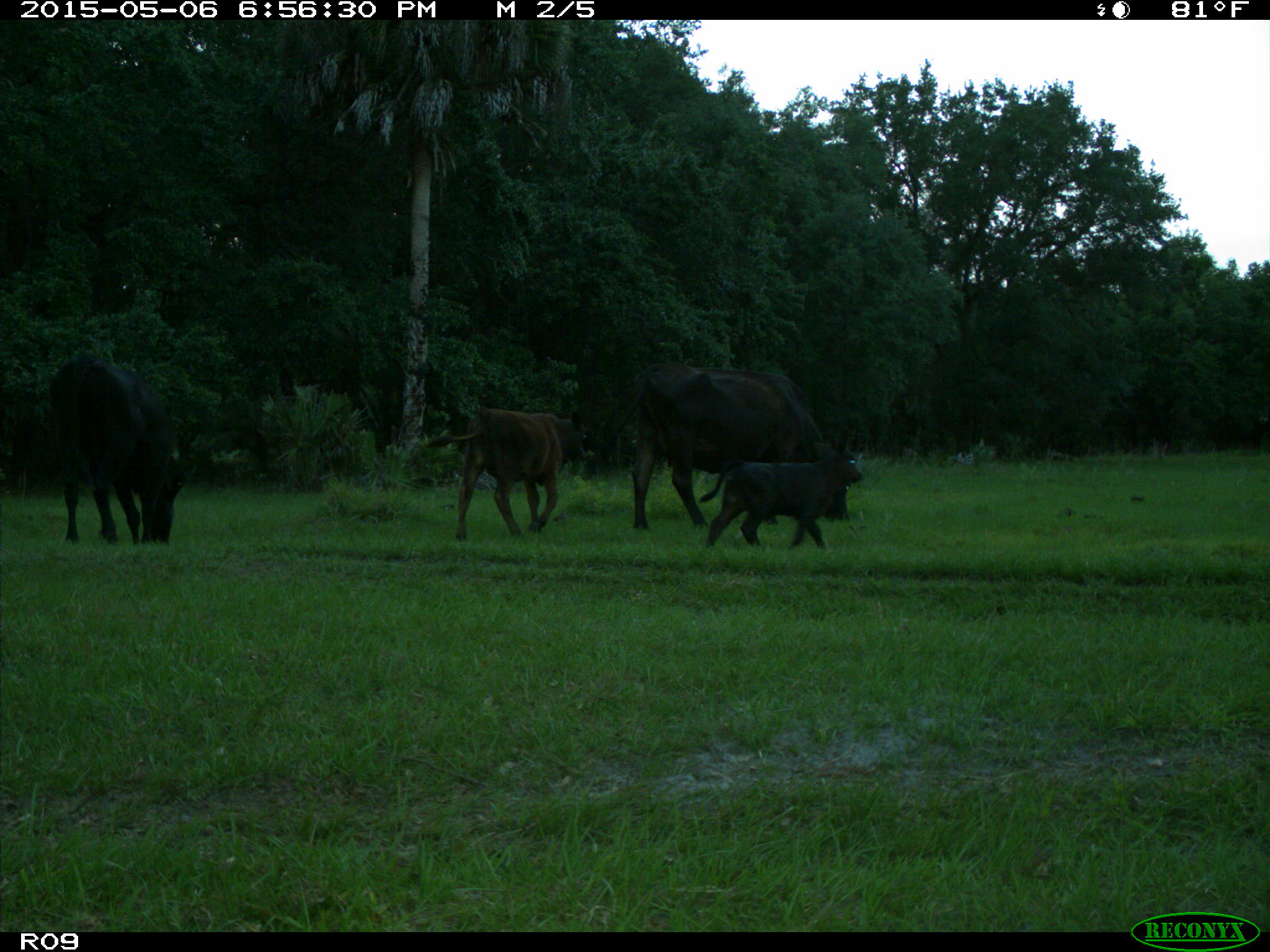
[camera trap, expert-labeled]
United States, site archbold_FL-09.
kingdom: Animalia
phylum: Chordata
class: Mammalia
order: Artiodactyla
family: Bovidae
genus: Bos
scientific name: Bos taurus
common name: domestic cow